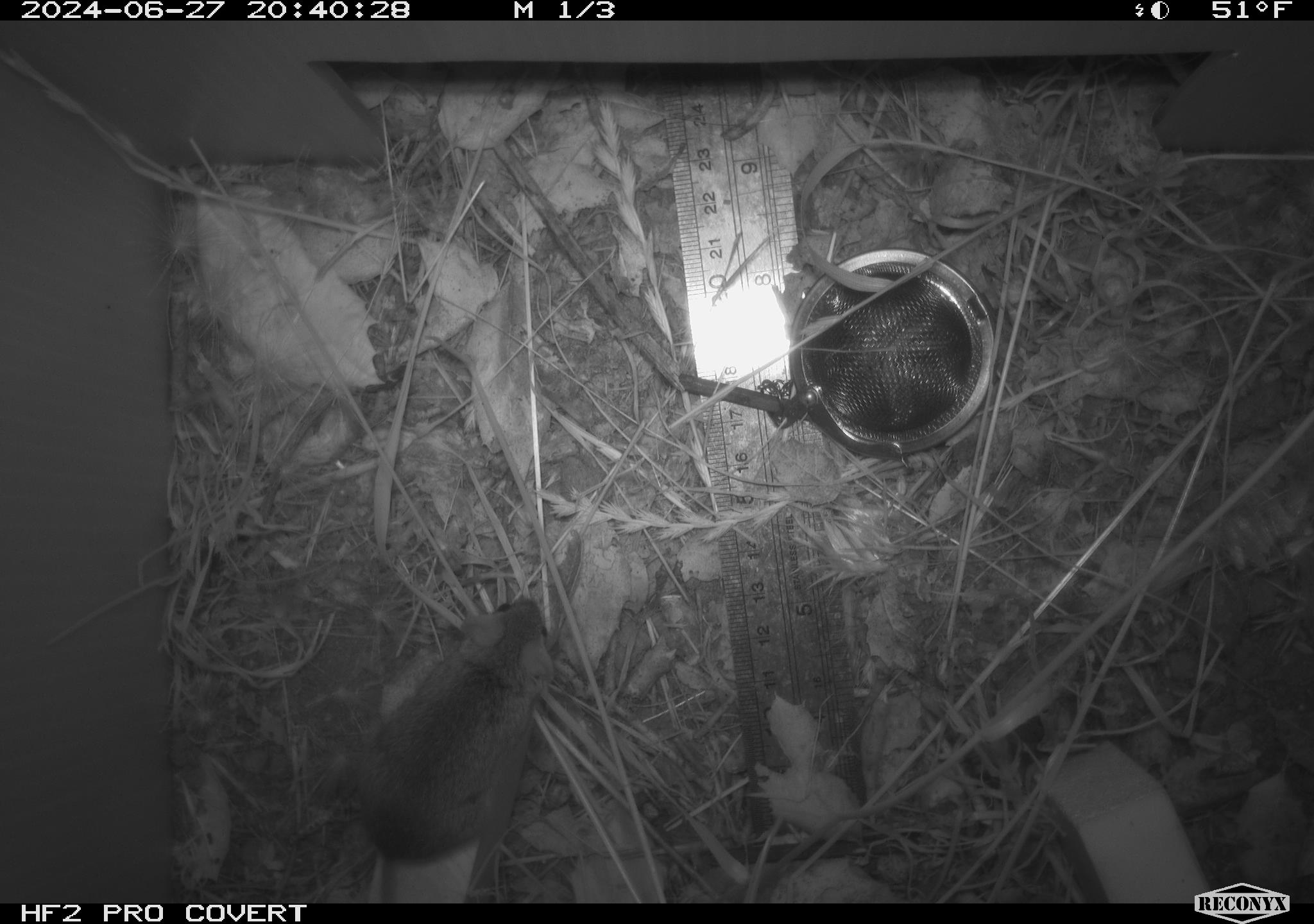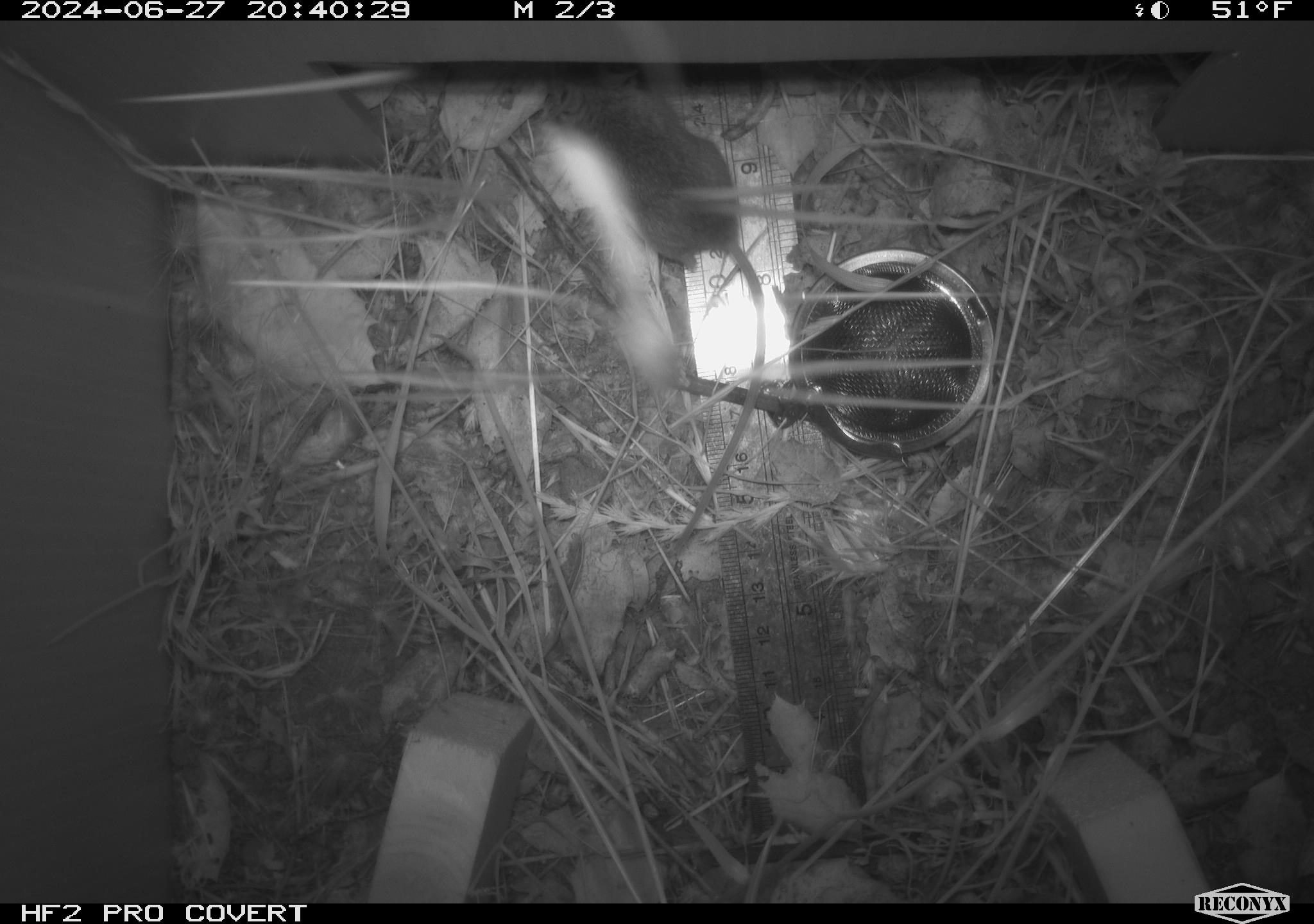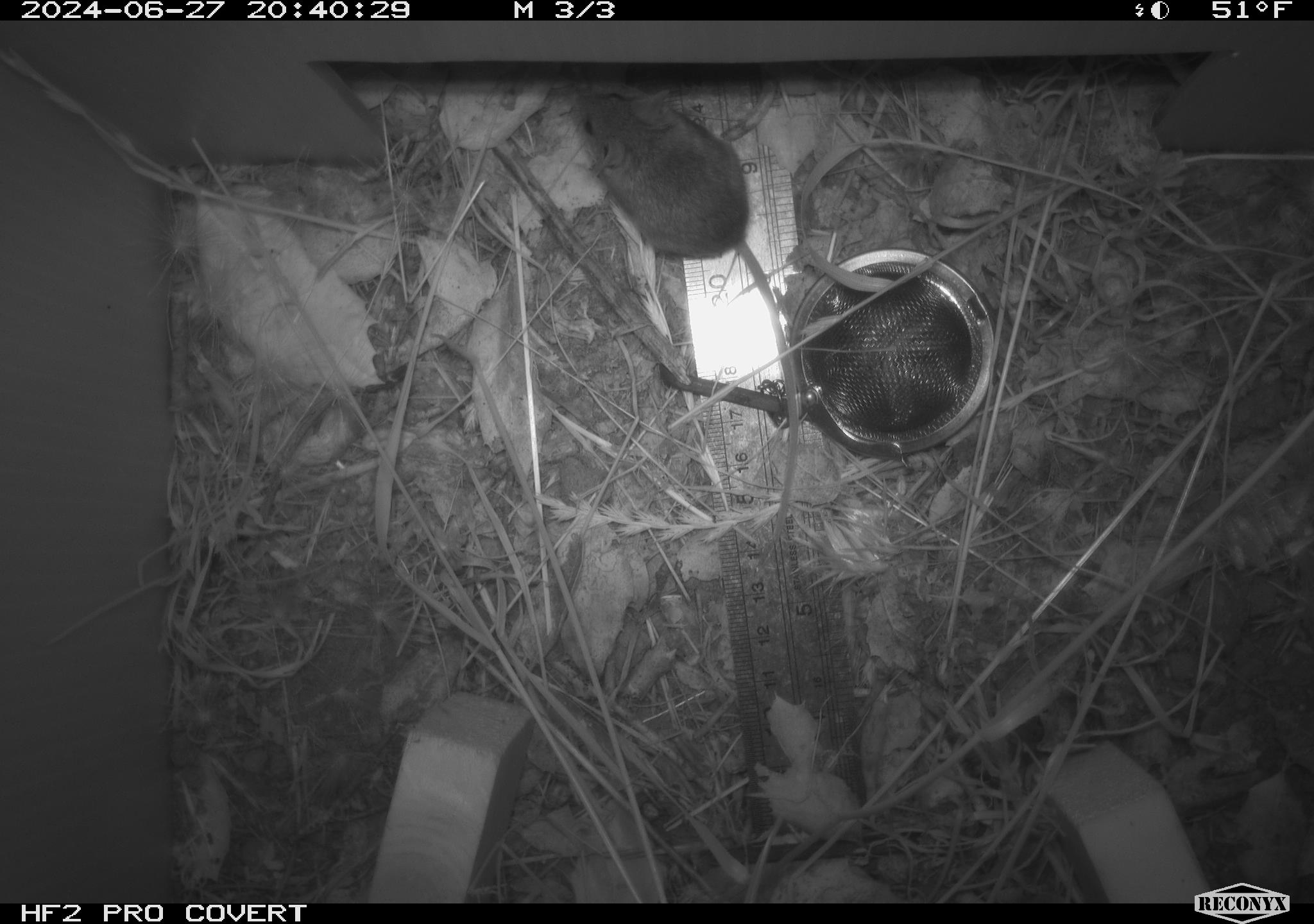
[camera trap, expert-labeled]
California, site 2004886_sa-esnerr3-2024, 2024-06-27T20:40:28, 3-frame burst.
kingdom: Animalia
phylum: Chordata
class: Mammalia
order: Rodentia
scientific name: Rodentia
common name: rodent